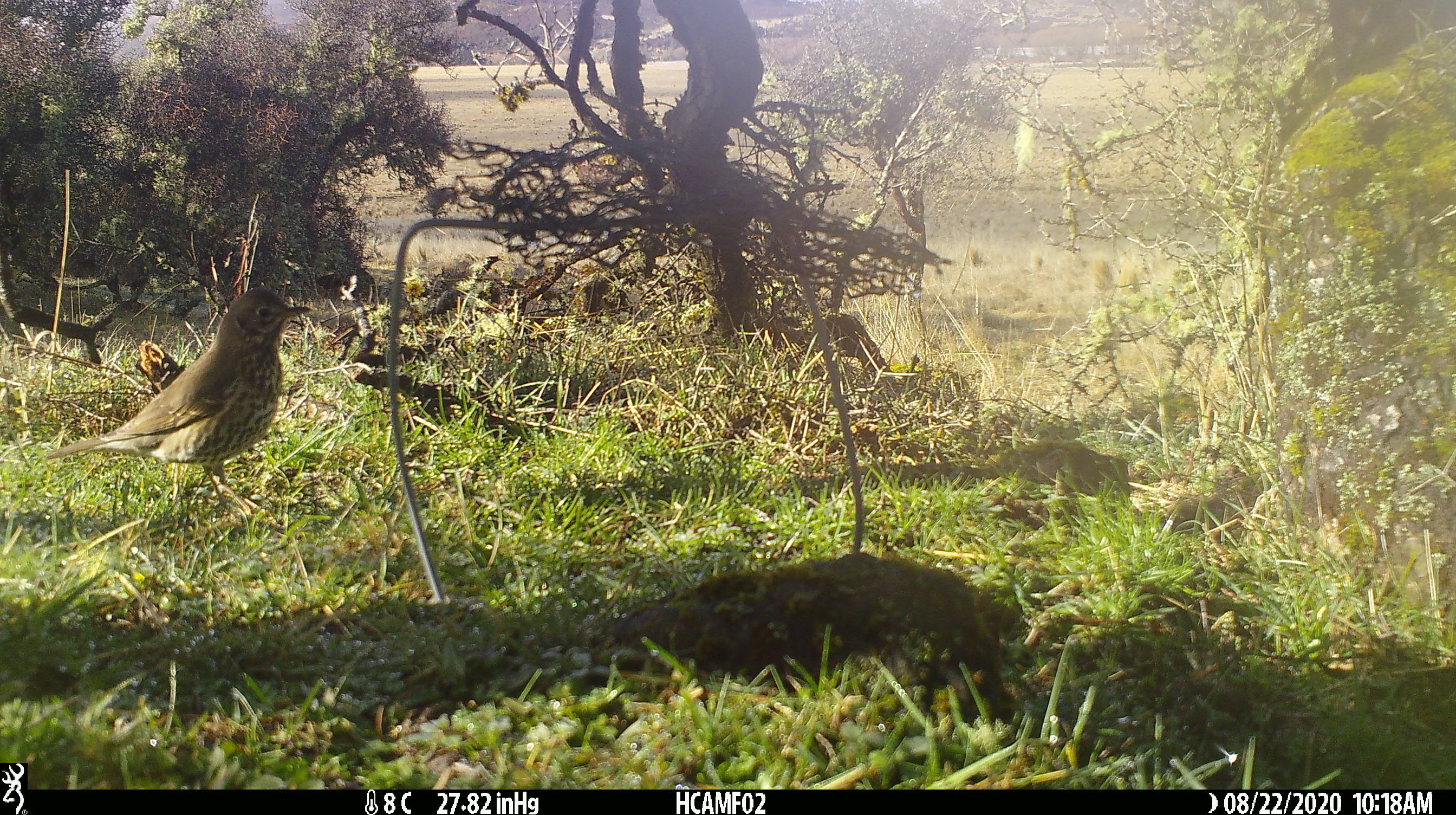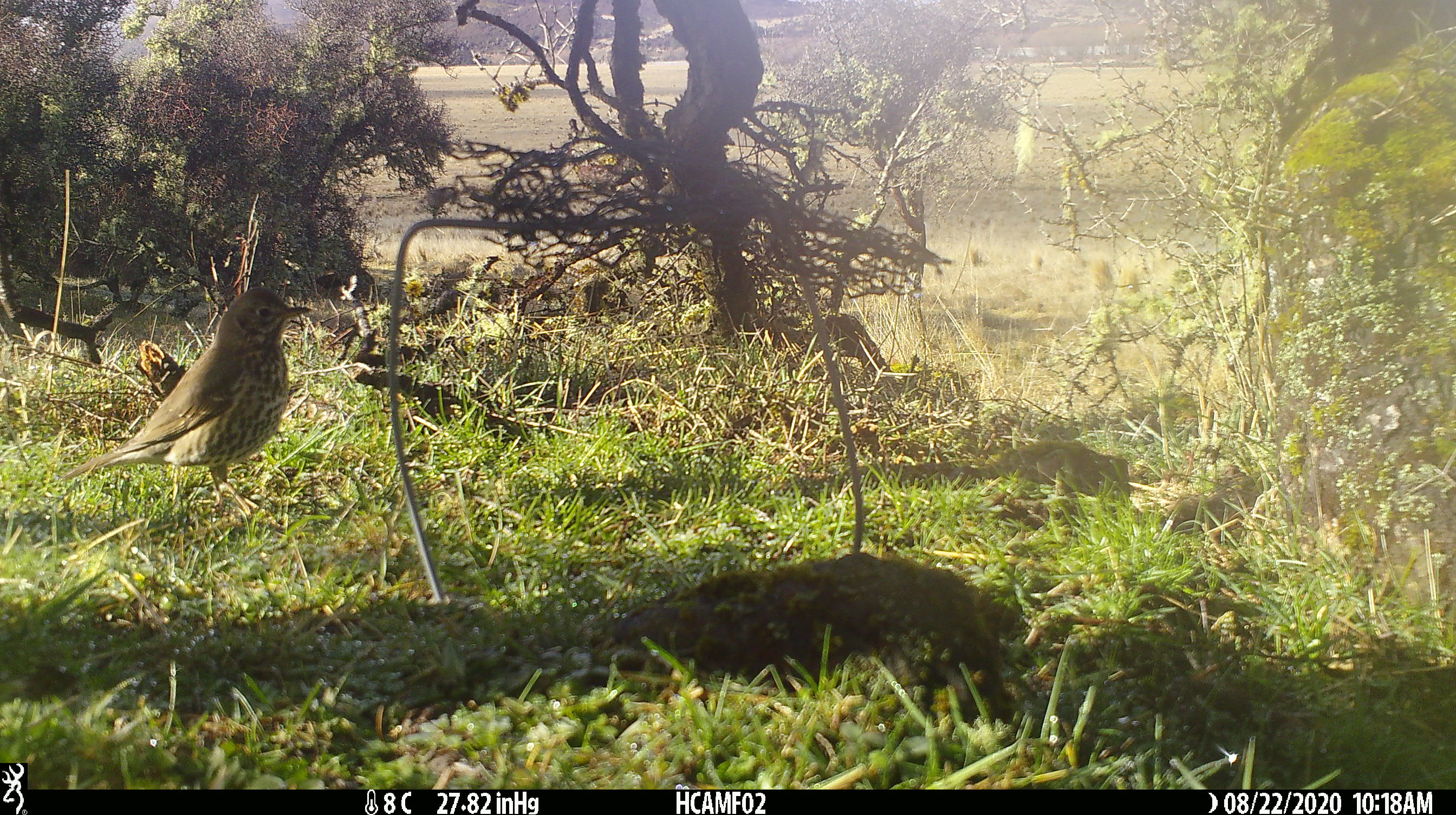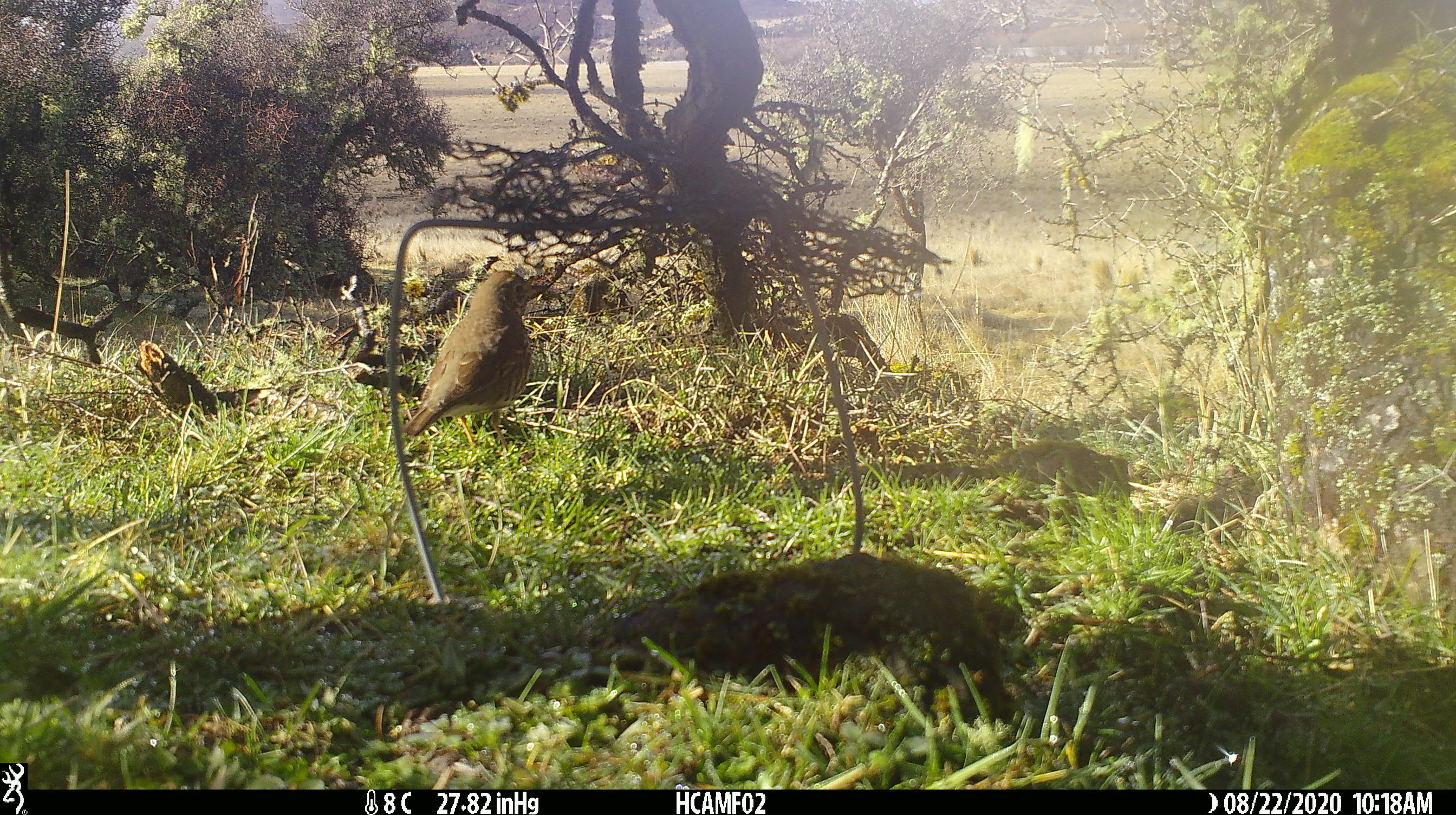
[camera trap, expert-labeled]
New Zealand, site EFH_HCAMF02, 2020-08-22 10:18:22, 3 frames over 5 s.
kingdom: Animalia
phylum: Chordata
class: Aves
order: Passeriformes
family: Turdidae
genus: Turdus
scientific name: Turdus philomelos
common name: song thrush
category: thrush